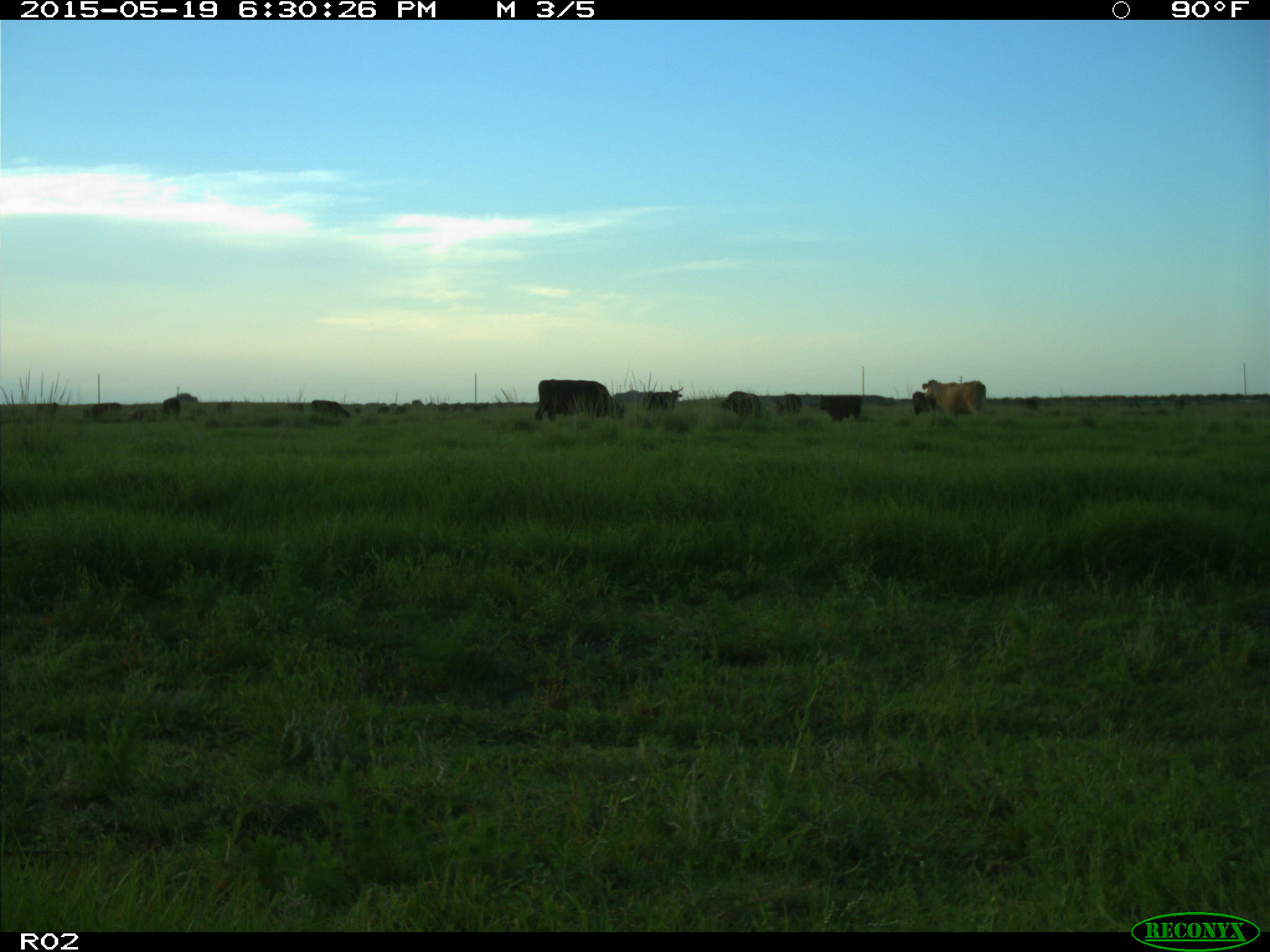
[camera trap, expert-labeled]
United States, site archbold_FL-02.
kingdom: Animalia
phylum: Chordata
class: Mammalia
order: Artiodactyla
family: Bovidae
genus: Bos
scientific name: Bos taurus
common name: domestic cow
Bos taurus (domestic cow).